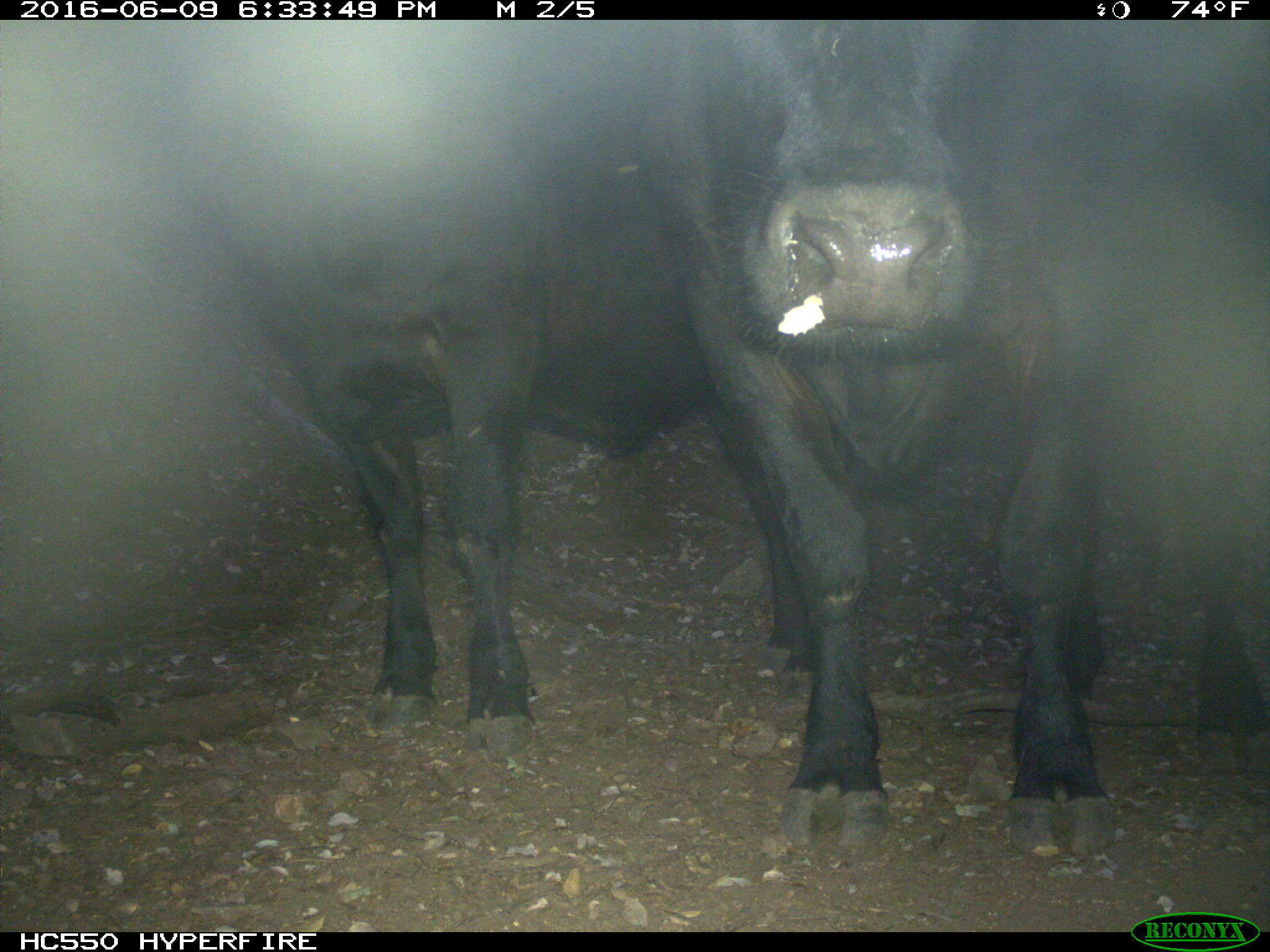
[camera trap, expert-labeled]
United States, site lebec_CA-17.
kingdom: Animalia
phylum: Chordata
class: Mammalia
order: Artiodactyla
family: Bovidae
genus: Bos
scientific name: Bos taurus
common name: domestic cow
Bos taurus (domestic cow).